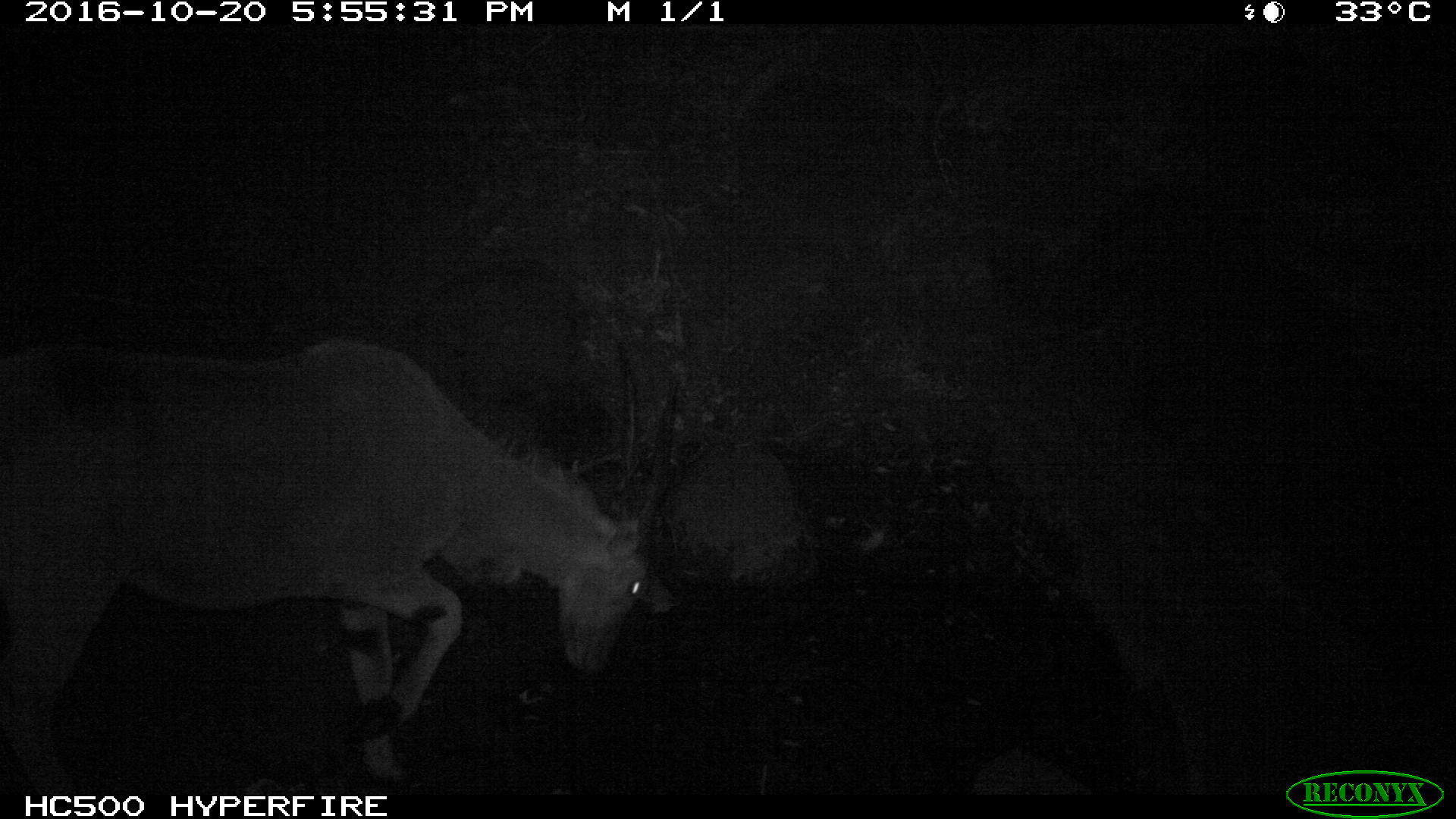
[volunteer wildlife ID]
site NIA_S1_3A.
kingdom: Animalia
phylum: Chordata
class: Mammalia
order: Artiodactyla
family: Bovidae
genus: Tragelaphus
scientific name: Tragelaphus oryx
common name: eland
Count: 1.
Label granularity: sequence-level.